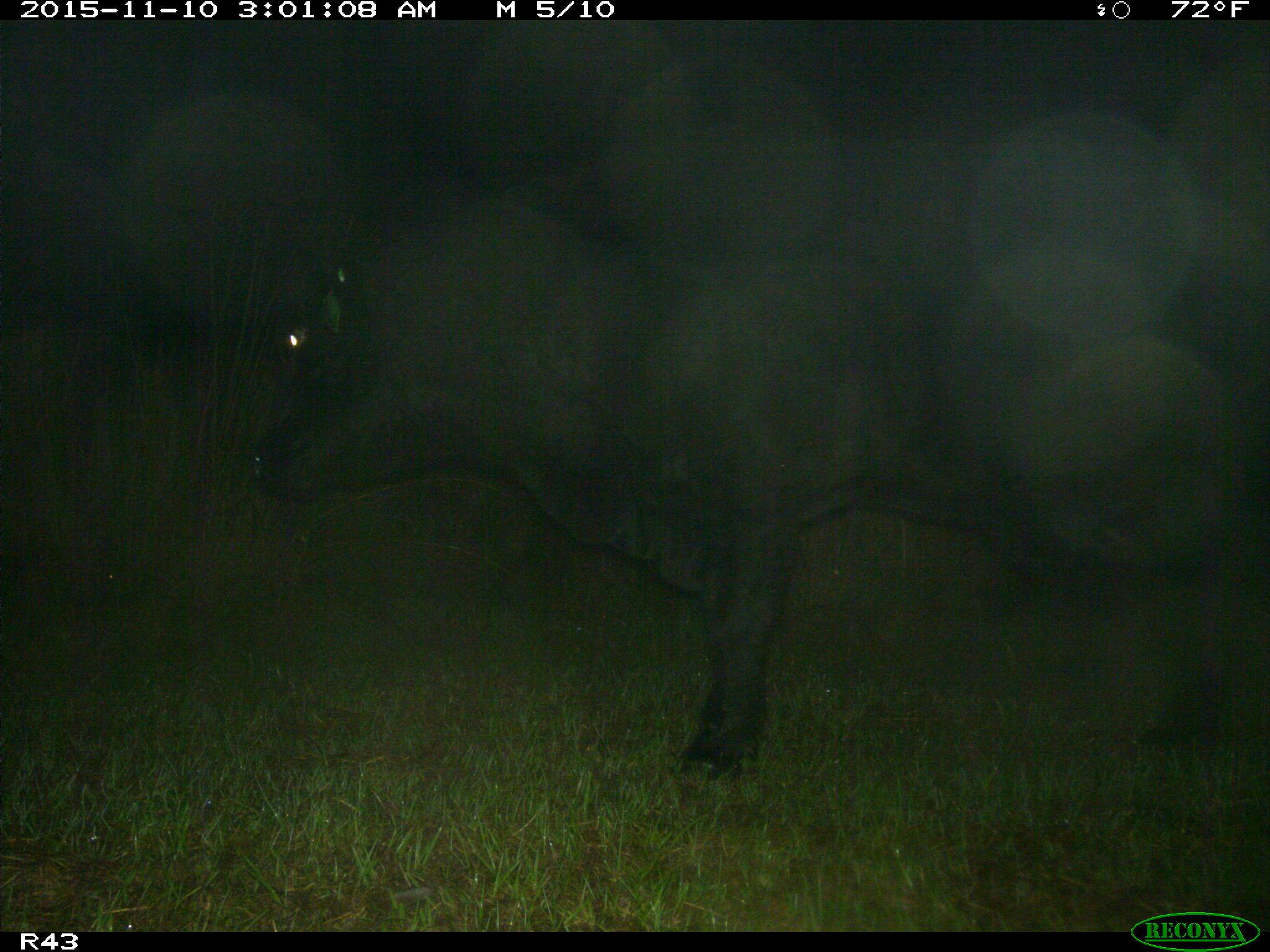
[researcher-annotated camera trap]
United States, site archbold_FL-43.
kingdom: Animalia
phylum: Chordata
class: Mammalia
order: Artiodactyla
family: Bovidae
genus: Bos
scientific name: Bos taurus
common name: domestic cow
Bos taurus (domestic cow).